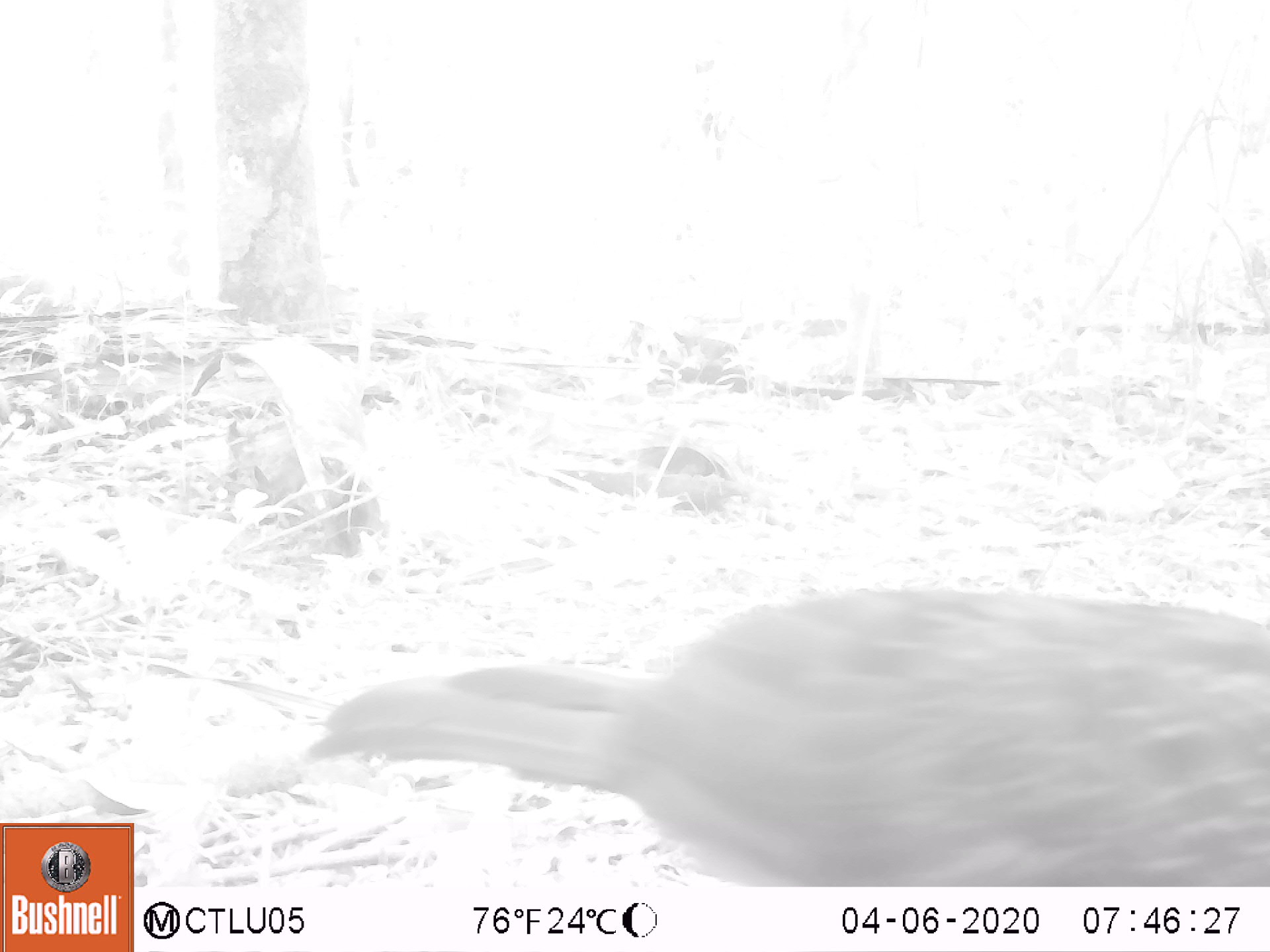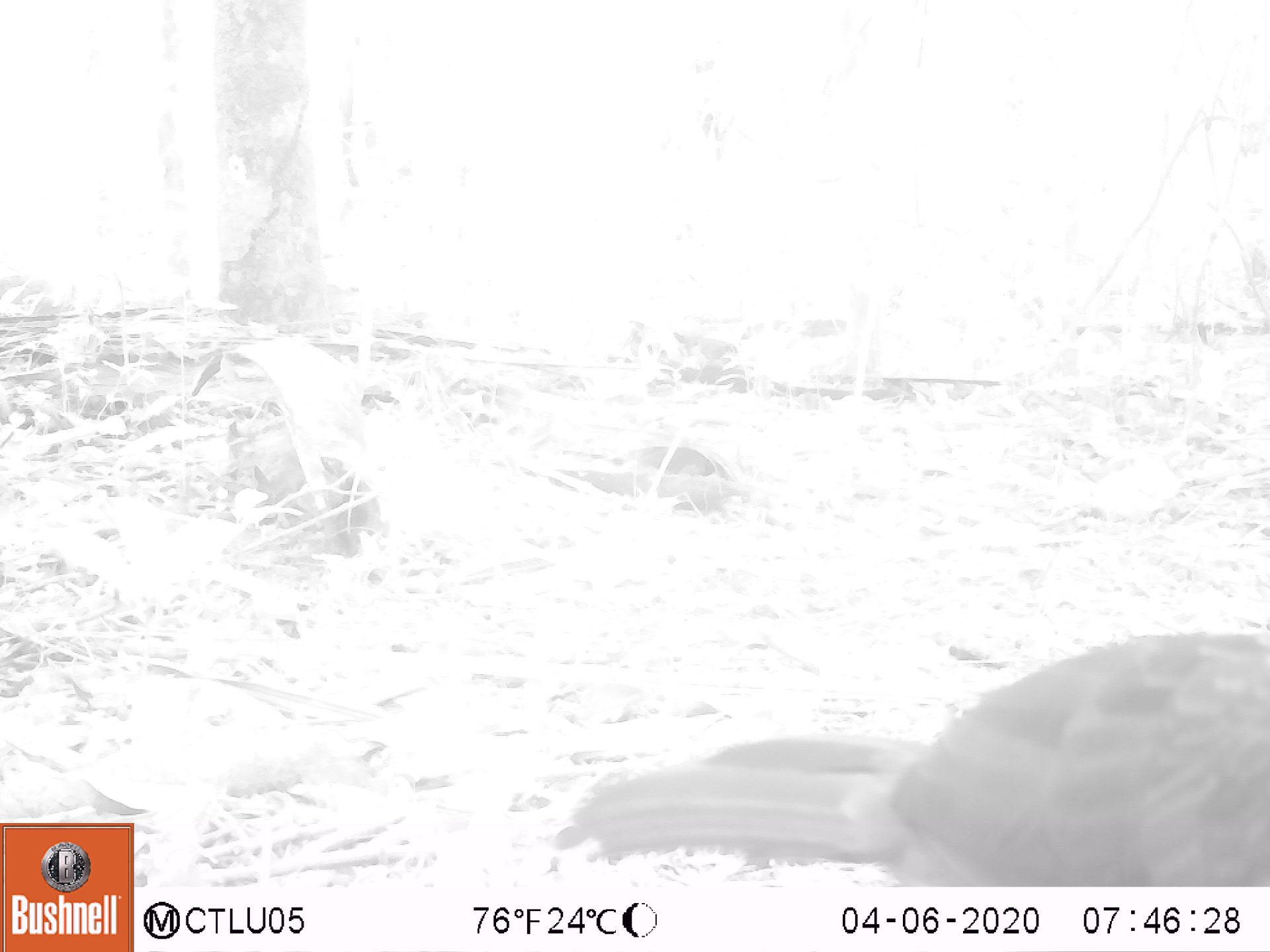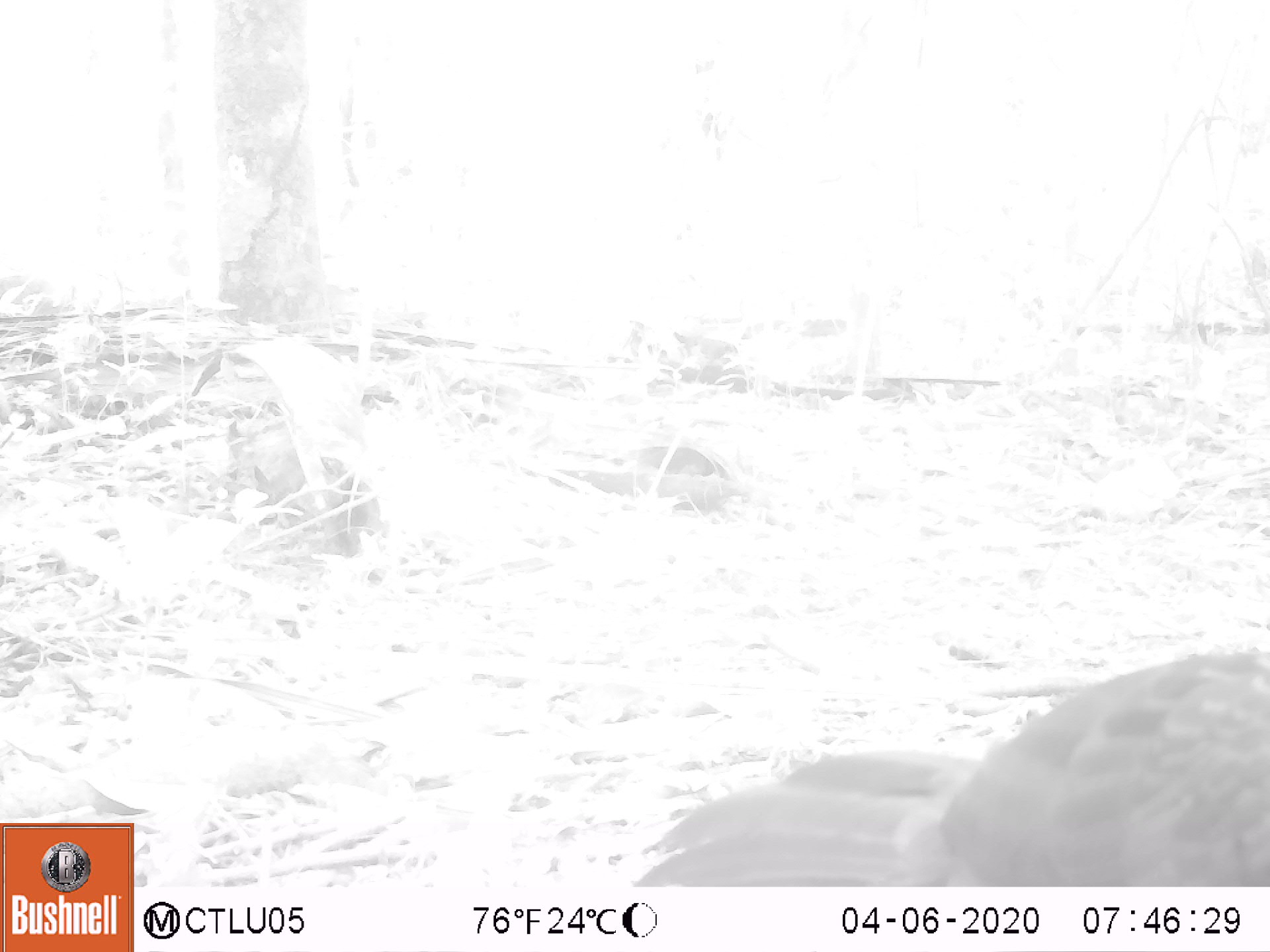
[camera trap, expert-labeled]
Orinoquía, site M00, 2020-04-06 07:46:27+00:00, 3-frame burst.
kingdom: Animalia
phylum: Chordata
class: Aves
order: Galliformes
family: Cracidae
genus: Penelope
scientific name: Penelope jacquacu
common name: spix's guan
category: spixs guan